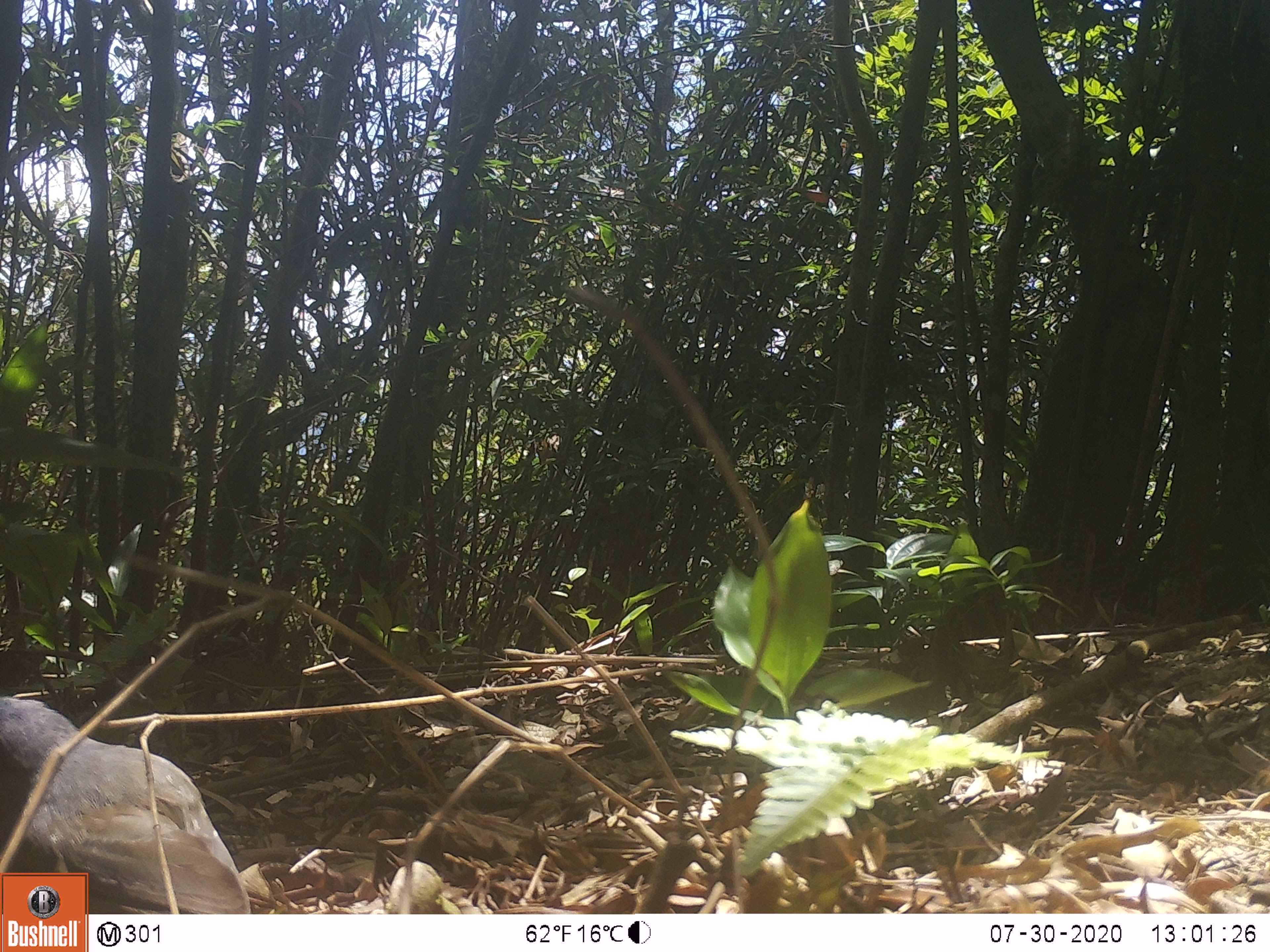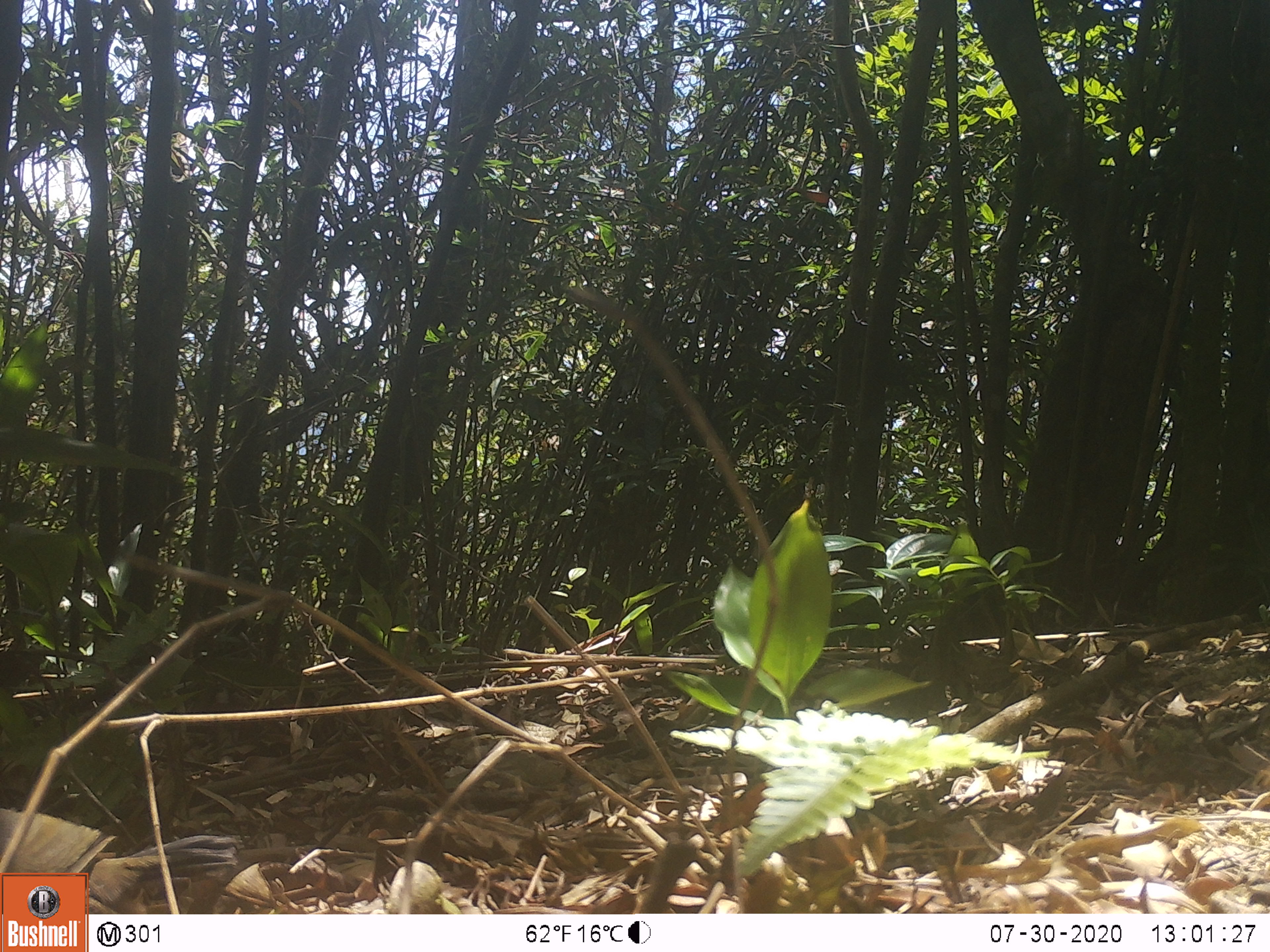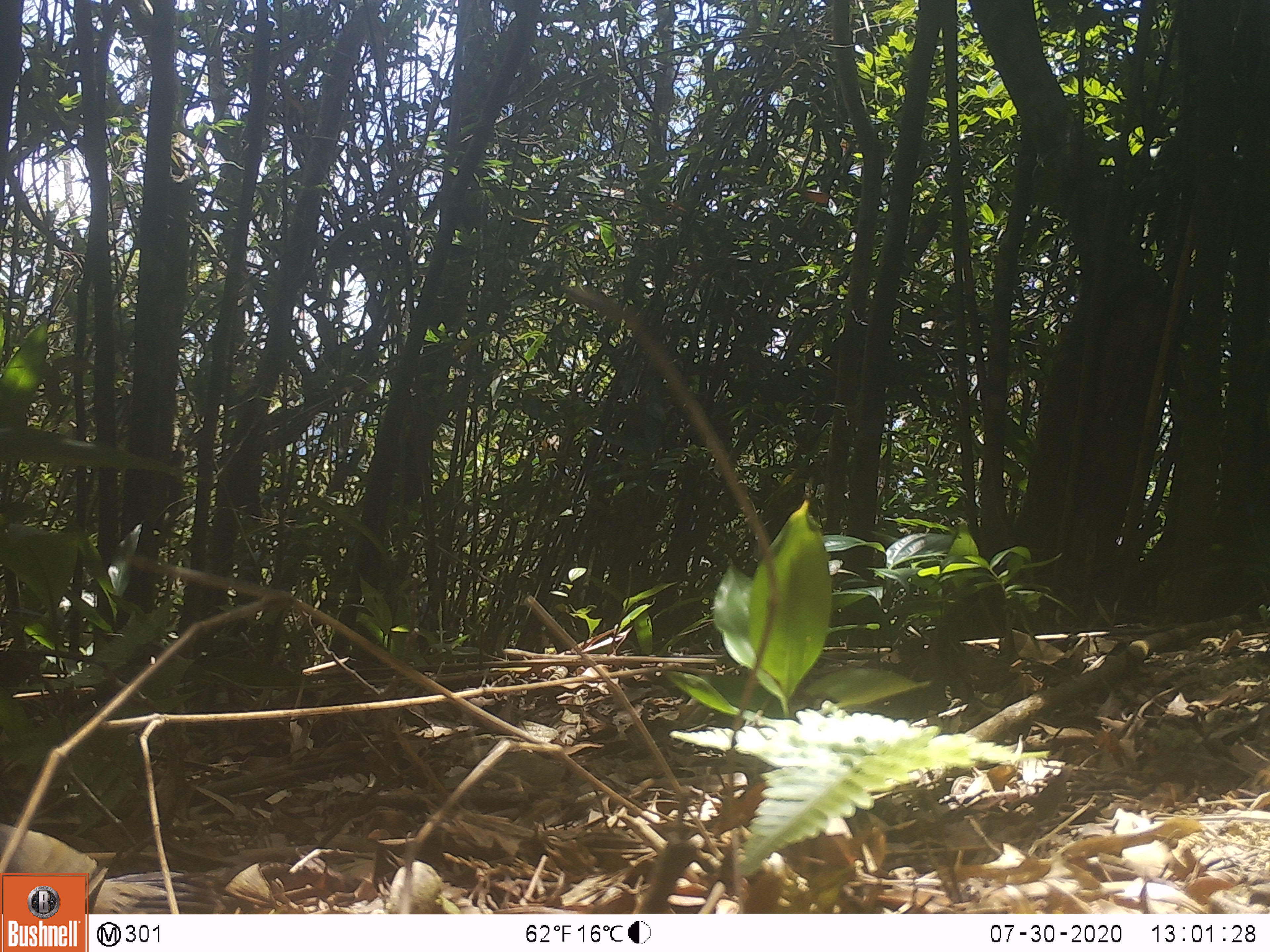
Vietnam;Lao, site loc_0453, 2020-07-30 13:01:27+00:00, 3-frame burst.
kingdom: Animalia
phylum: Chordata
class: Aves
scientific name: Aves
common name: bird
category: unidentified bird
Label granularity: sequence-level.